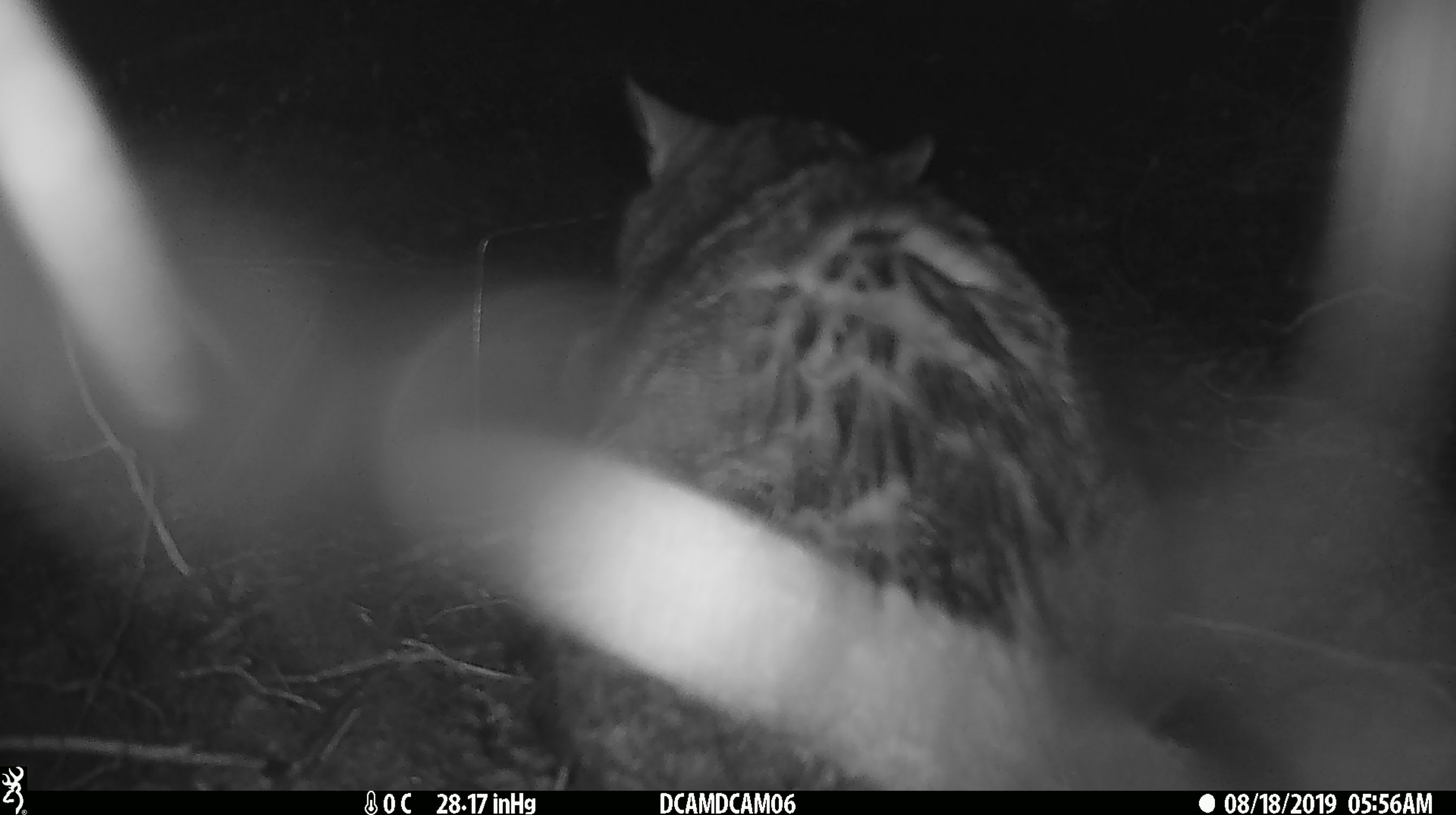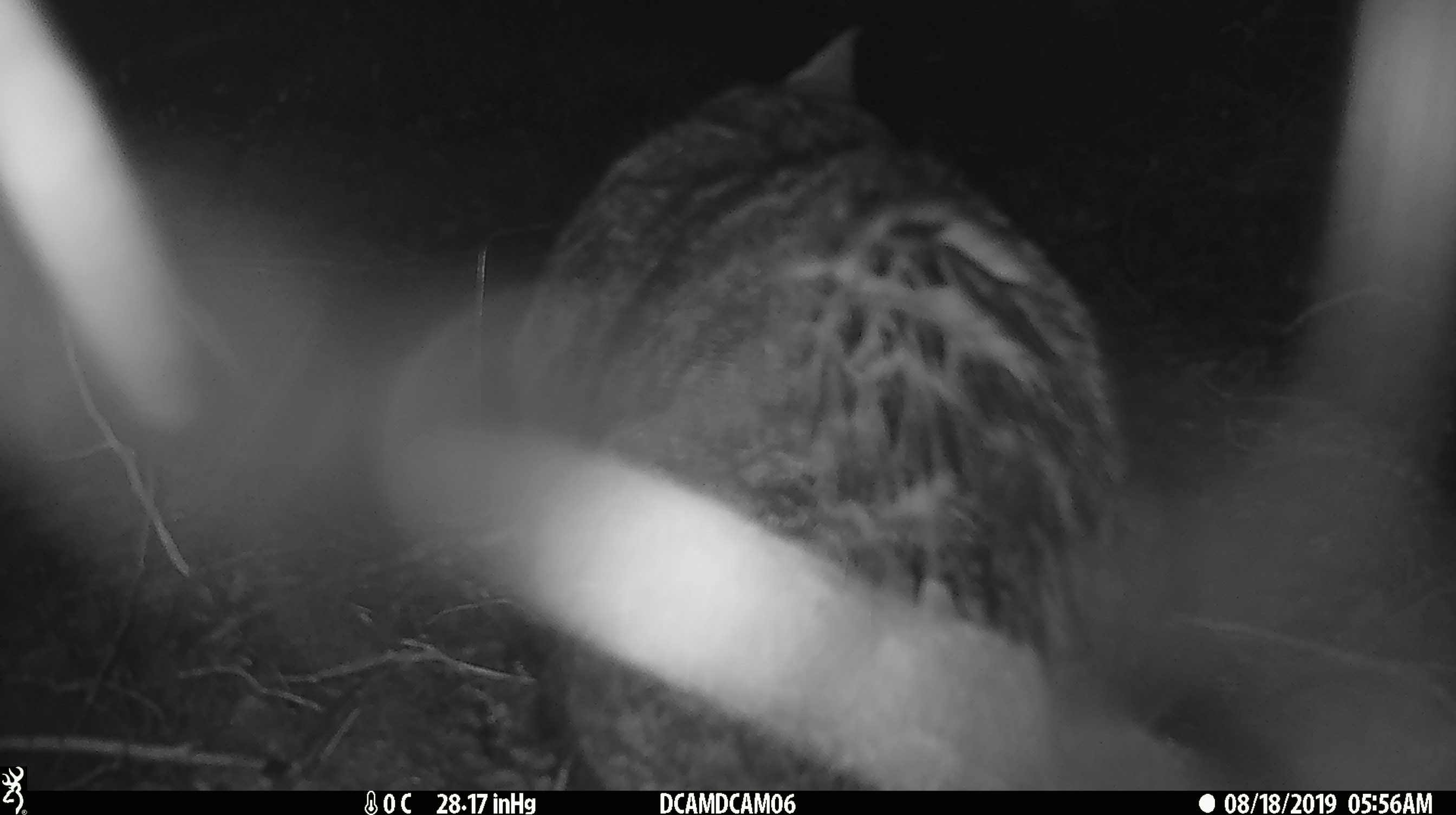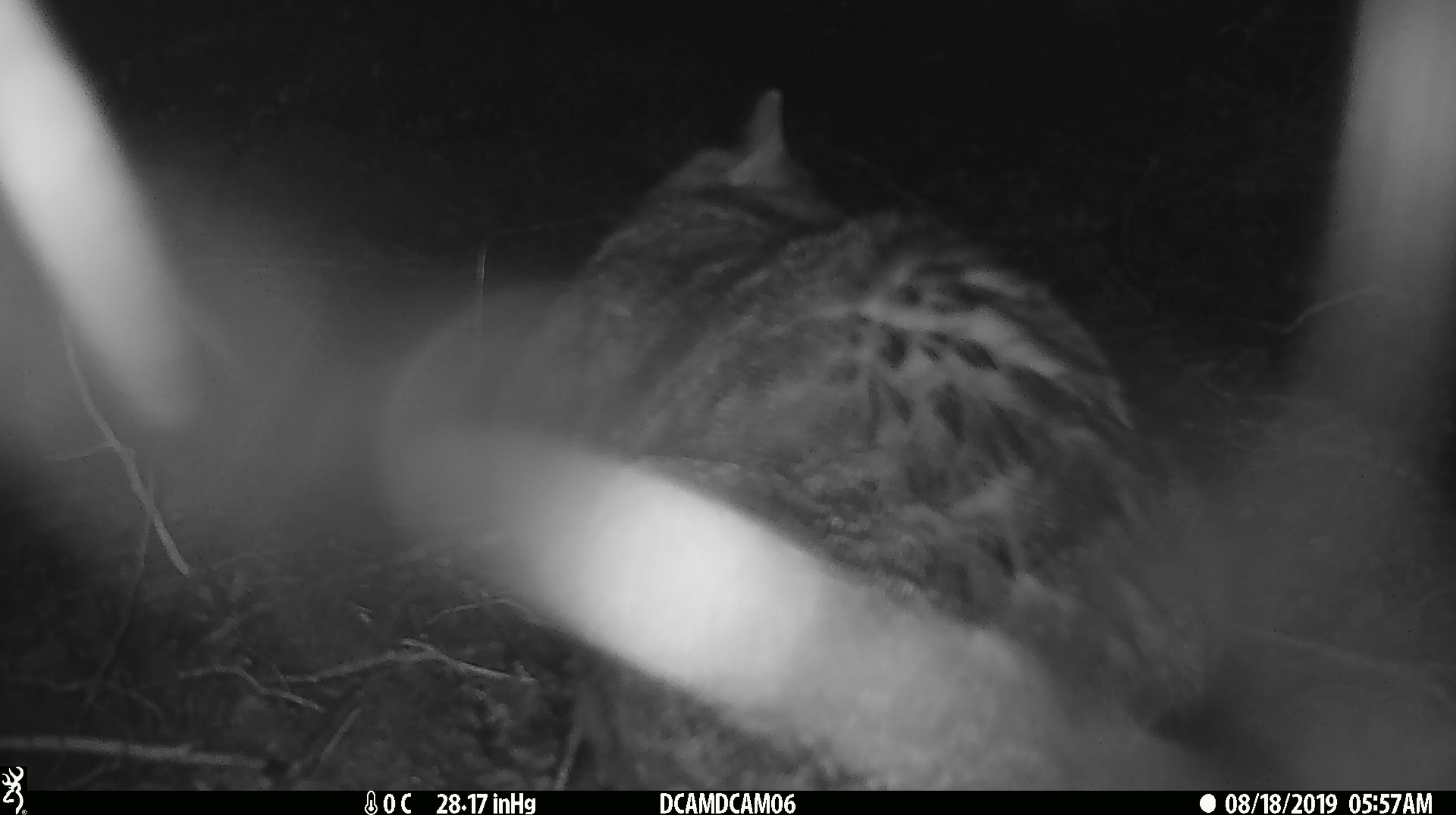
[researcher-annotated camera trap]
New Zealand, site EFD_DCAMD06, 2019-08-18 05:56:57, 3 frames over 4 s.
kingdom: Animalia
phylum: Chordata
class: Mammalia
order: Carnivora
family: Felidae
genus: Felis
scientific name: Felis catus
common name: domestic cat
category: cat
Cat (domestic cat) (Felis catus).